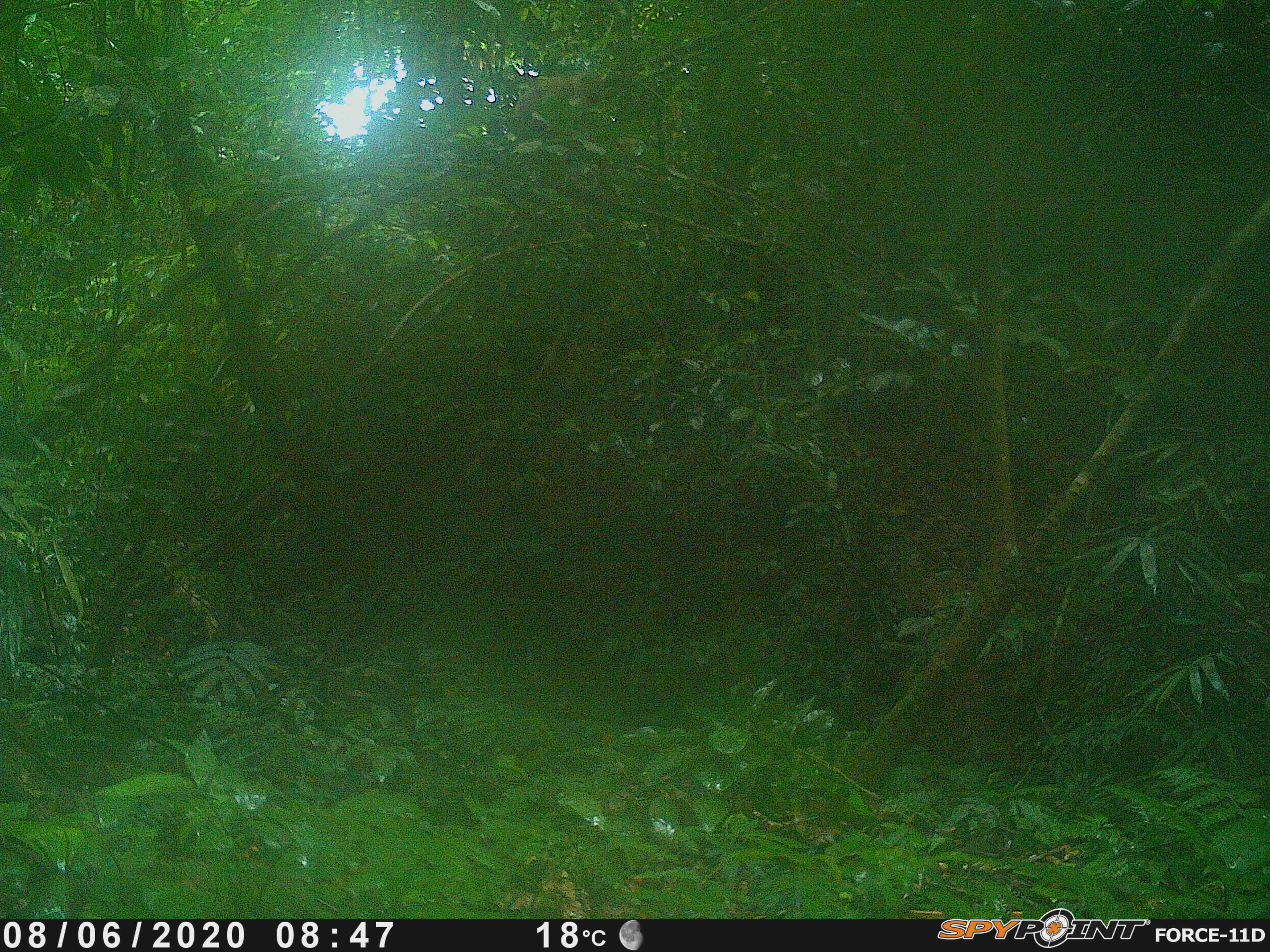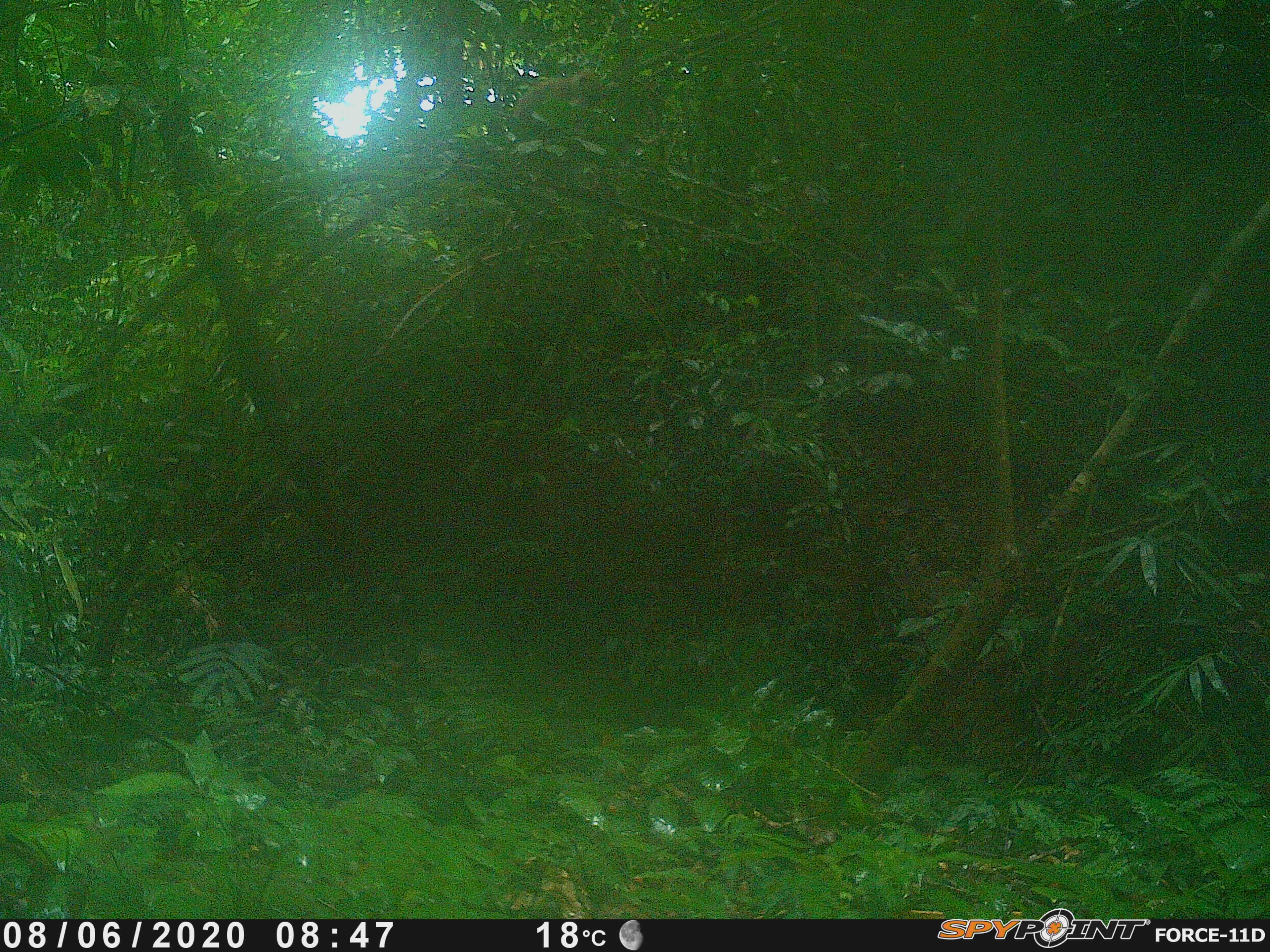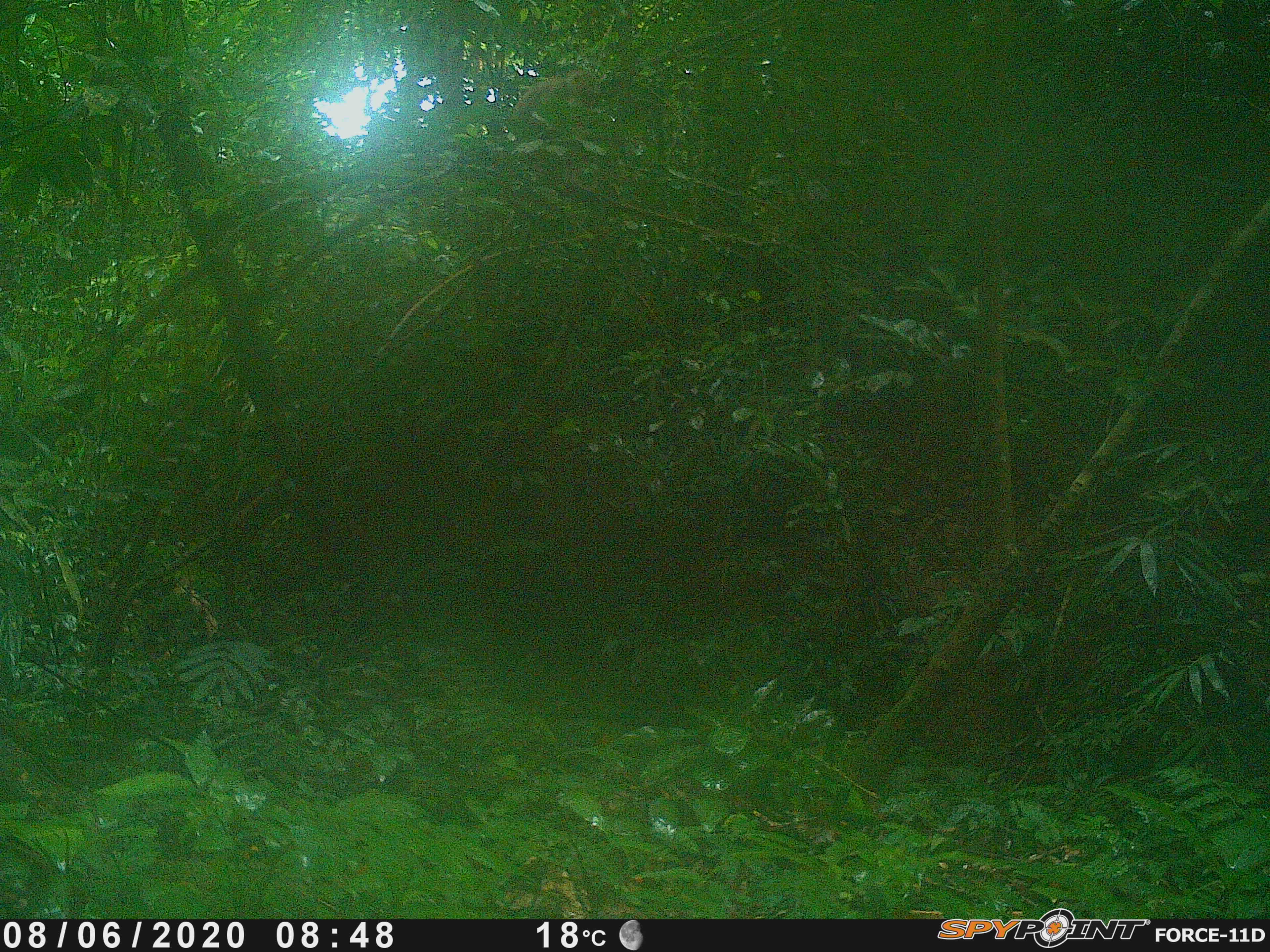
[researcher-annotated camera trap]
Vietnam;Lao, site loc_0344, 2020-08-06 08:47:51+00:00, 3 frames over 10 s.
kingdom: Animalia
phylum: Chordata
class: Mammalia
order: Primates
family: Cercopithecidae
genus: Macaca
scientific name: Macaca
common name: macaques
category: assam or rhesus macaque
Assam or rhesus macaque (macaques) (Macaca). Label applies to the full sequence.